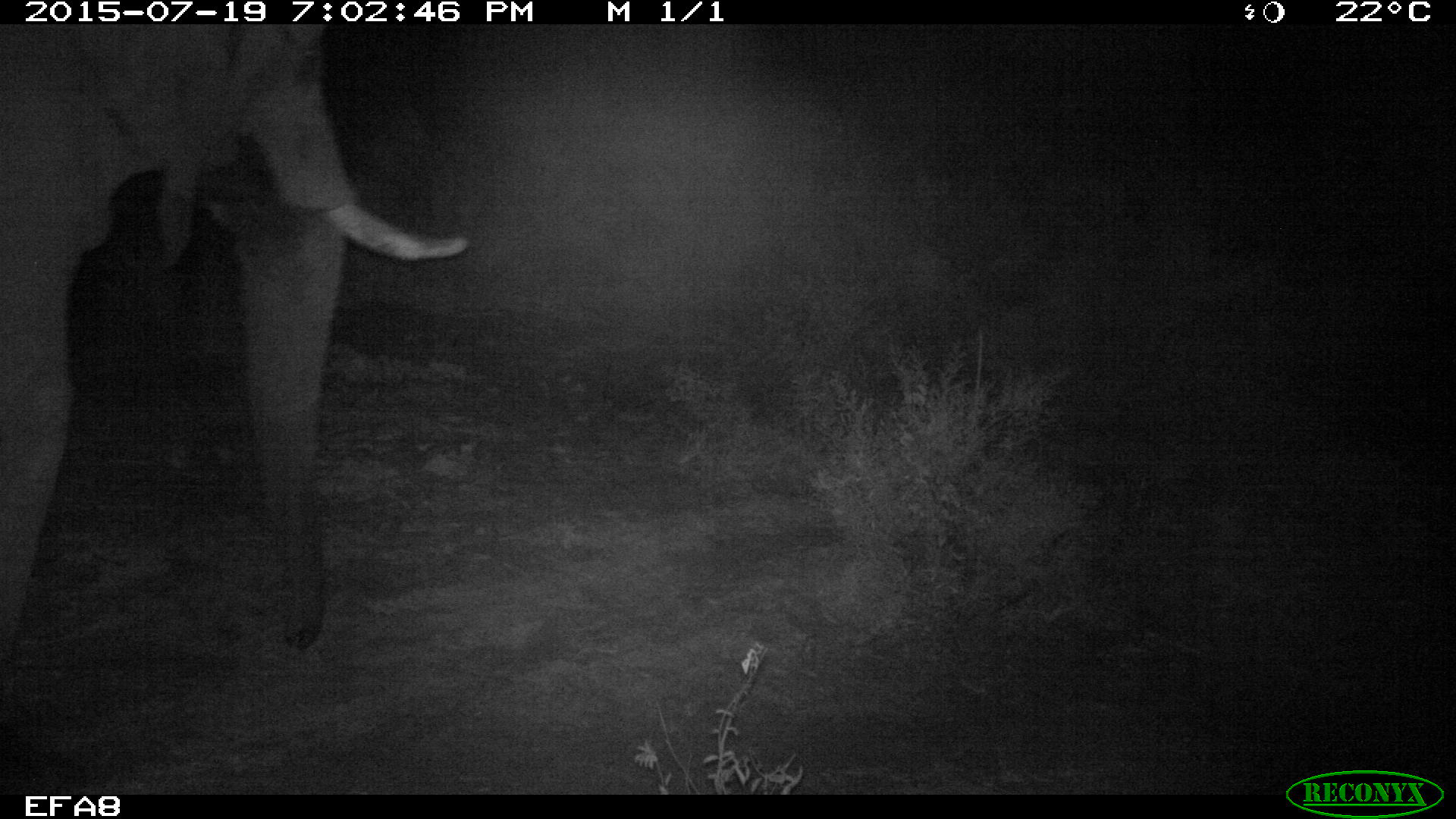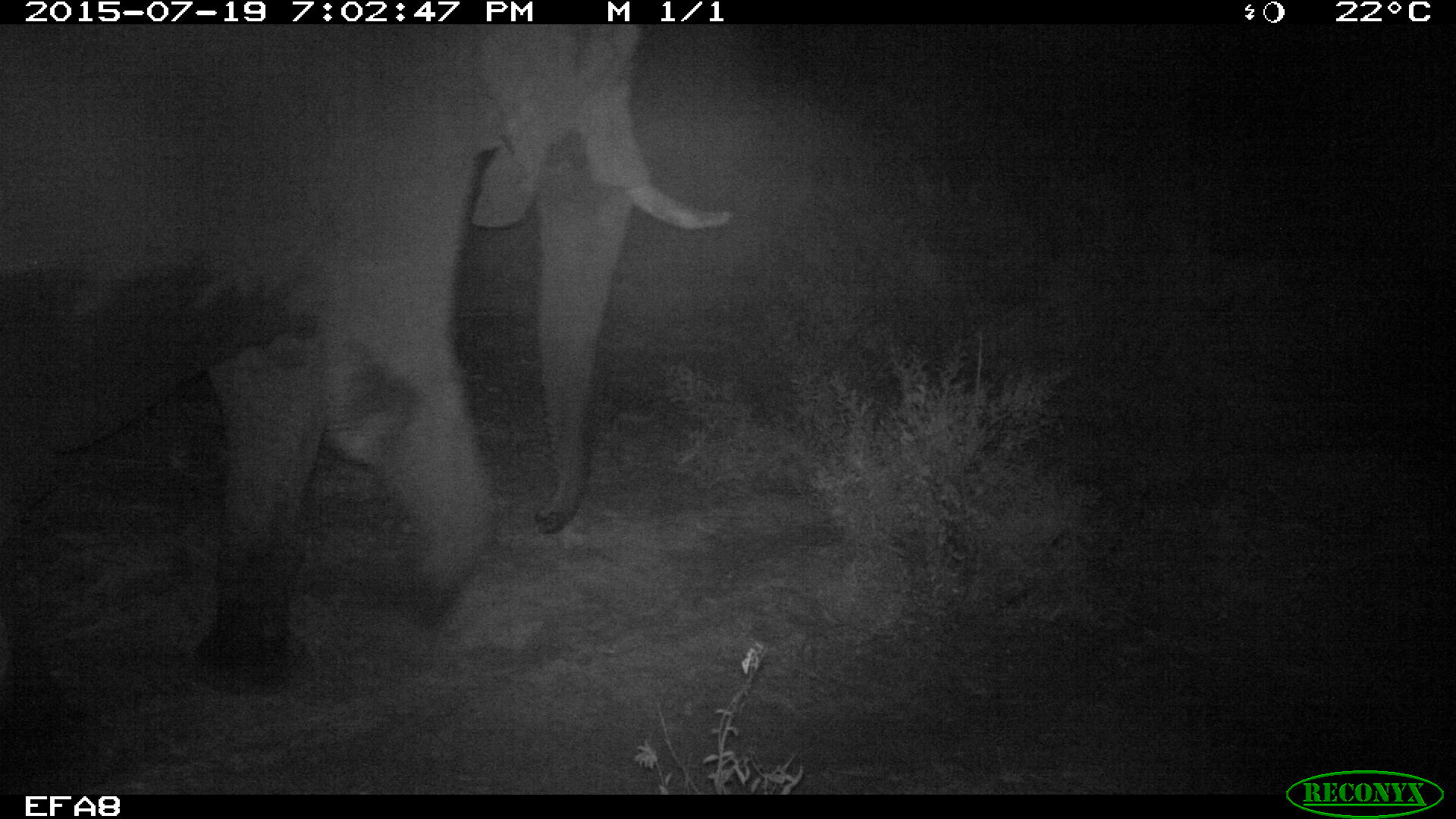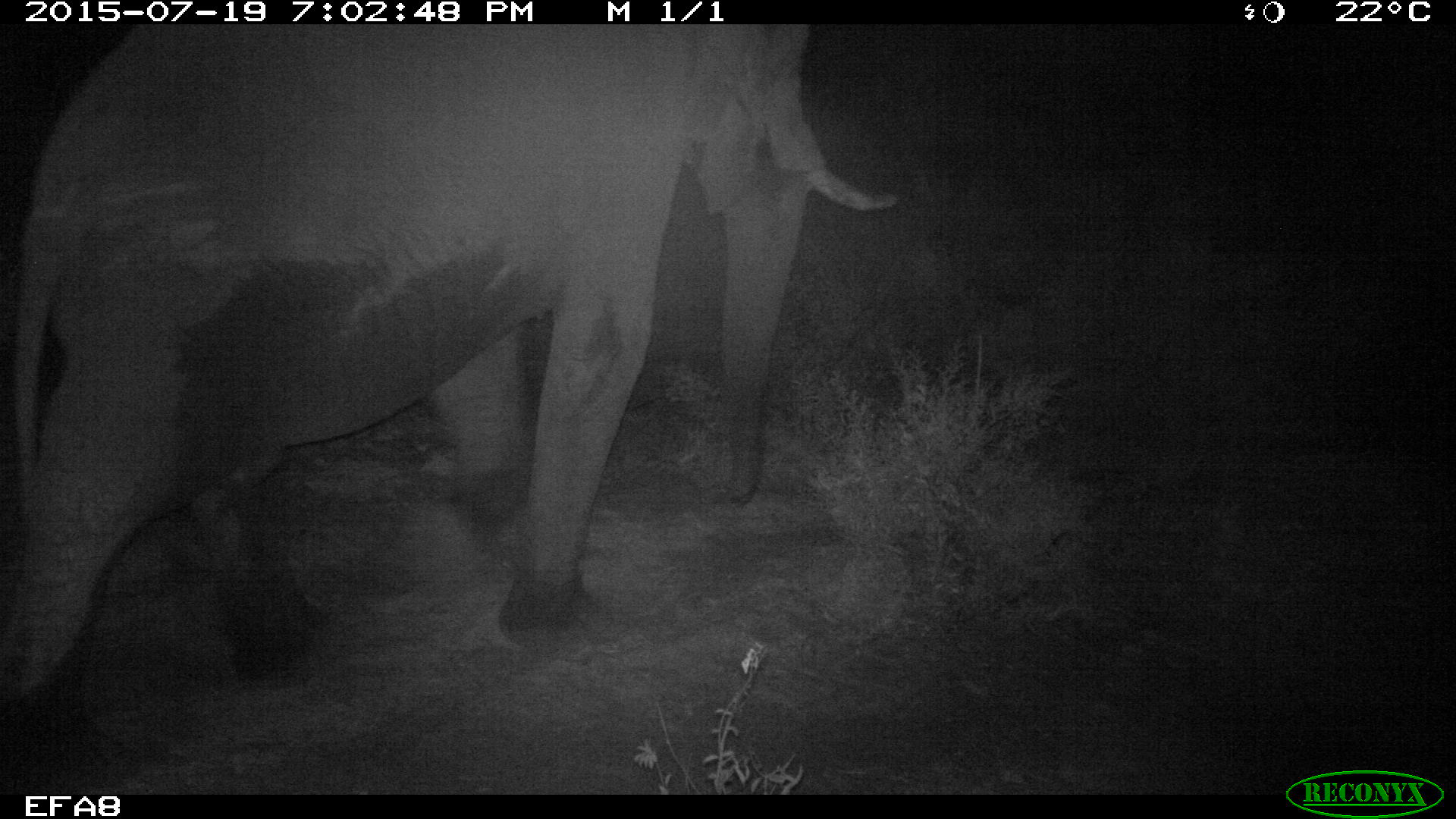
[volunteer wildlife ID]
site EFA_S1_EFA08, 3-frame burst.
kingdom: Animalia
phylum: Chordata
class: Mammalia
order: Proboscidea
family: Elephantidae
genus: Loxodonta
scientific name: Loxodonta africana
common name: african bush elephant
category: elephant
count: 1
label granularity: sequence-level